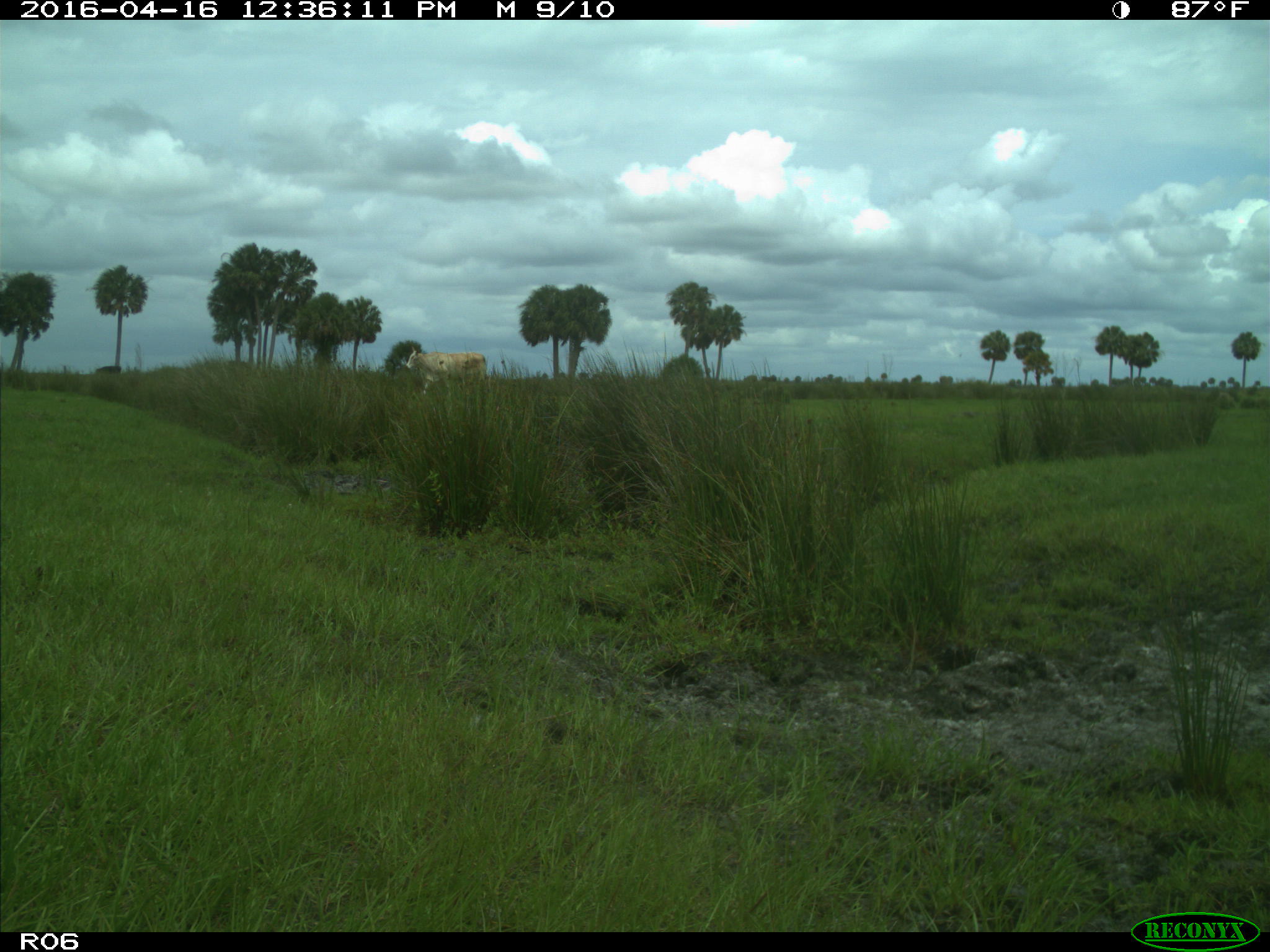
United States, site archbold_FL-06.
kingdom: Animalia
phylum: Chordata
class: Mammalia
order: Artiodactyla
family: Bovidae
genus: Bos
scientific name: Bos taurus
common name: domestic cow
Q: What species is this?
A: Bos taurus (domestic cow).